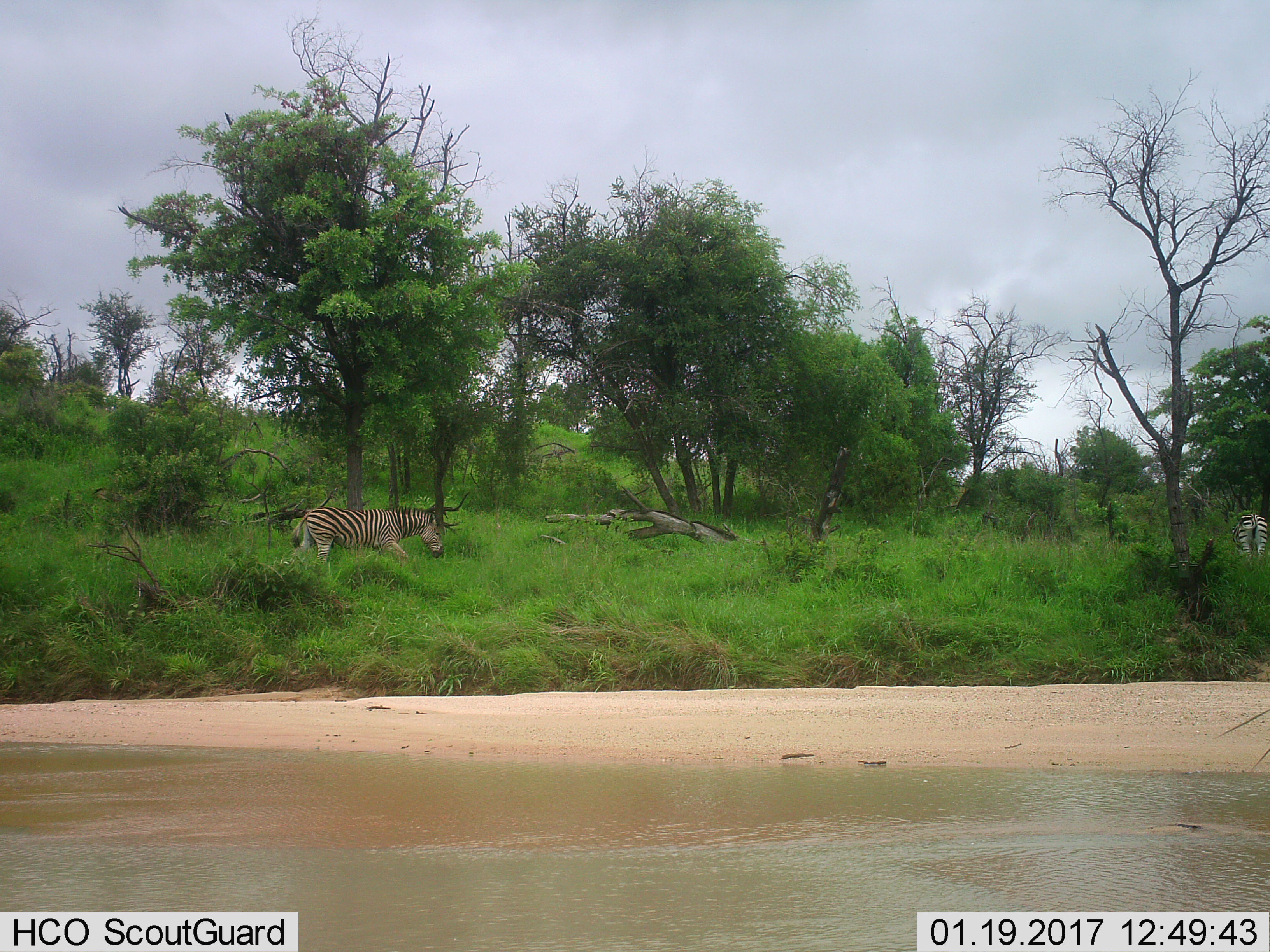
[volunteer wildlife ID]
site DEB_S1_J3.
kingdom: Animalia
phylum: Chordata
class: Mammalia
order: Perissodactyla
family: Equidae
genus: Equus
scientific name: Equus quagga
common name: plains zebra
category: zebraplains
Zebraplains (plains zebra) (Equus quagga), count 2. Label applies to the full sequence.